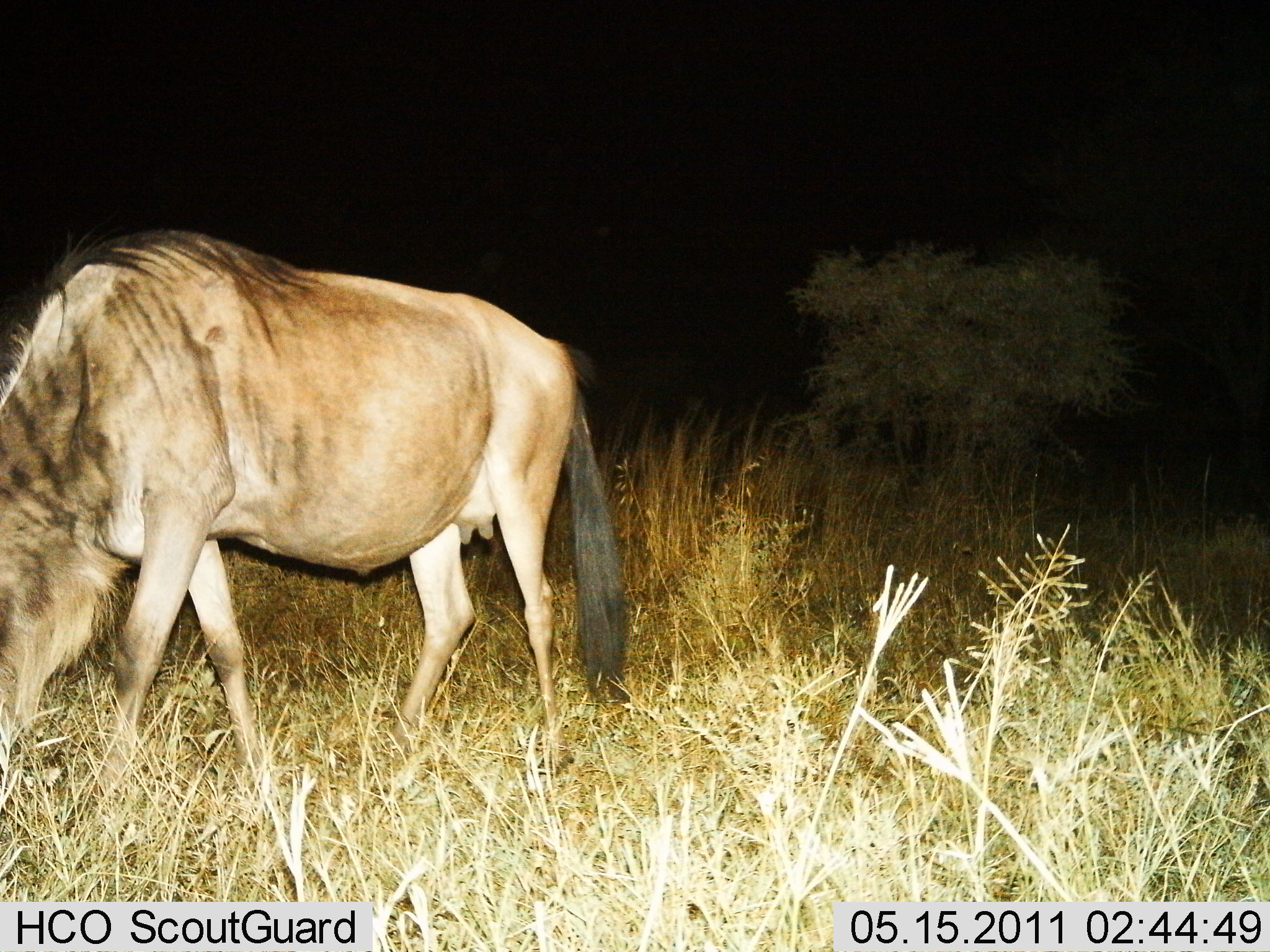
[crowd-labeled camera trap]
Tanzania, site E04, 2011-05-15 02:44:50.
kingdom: Animalia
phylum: Chordata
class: Mammalia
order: Artiodactyla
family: Bovidae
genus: Connochaetes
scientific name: Connochaetes taurinus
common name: blue wildebeest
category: wildebeest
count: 1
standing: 8%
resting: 0%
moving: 8%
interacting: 0%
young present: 0%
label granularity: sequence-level